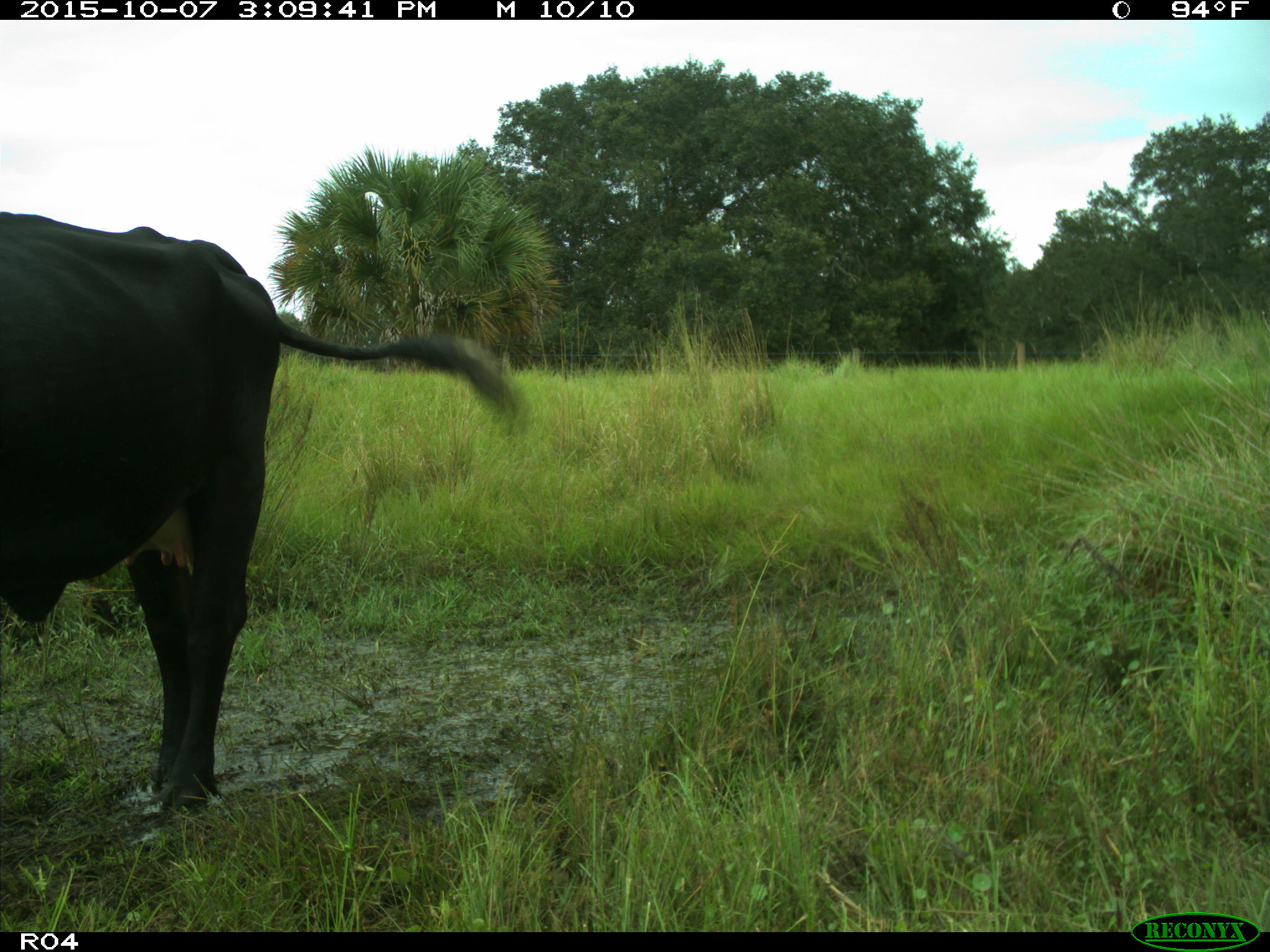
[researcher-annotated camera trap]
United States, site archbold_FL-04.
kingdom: Animalia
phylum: Chordata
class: Mammalia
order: Artiodactyla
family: Bovidae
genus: Bos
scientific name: Bos taurus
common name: domestic cow